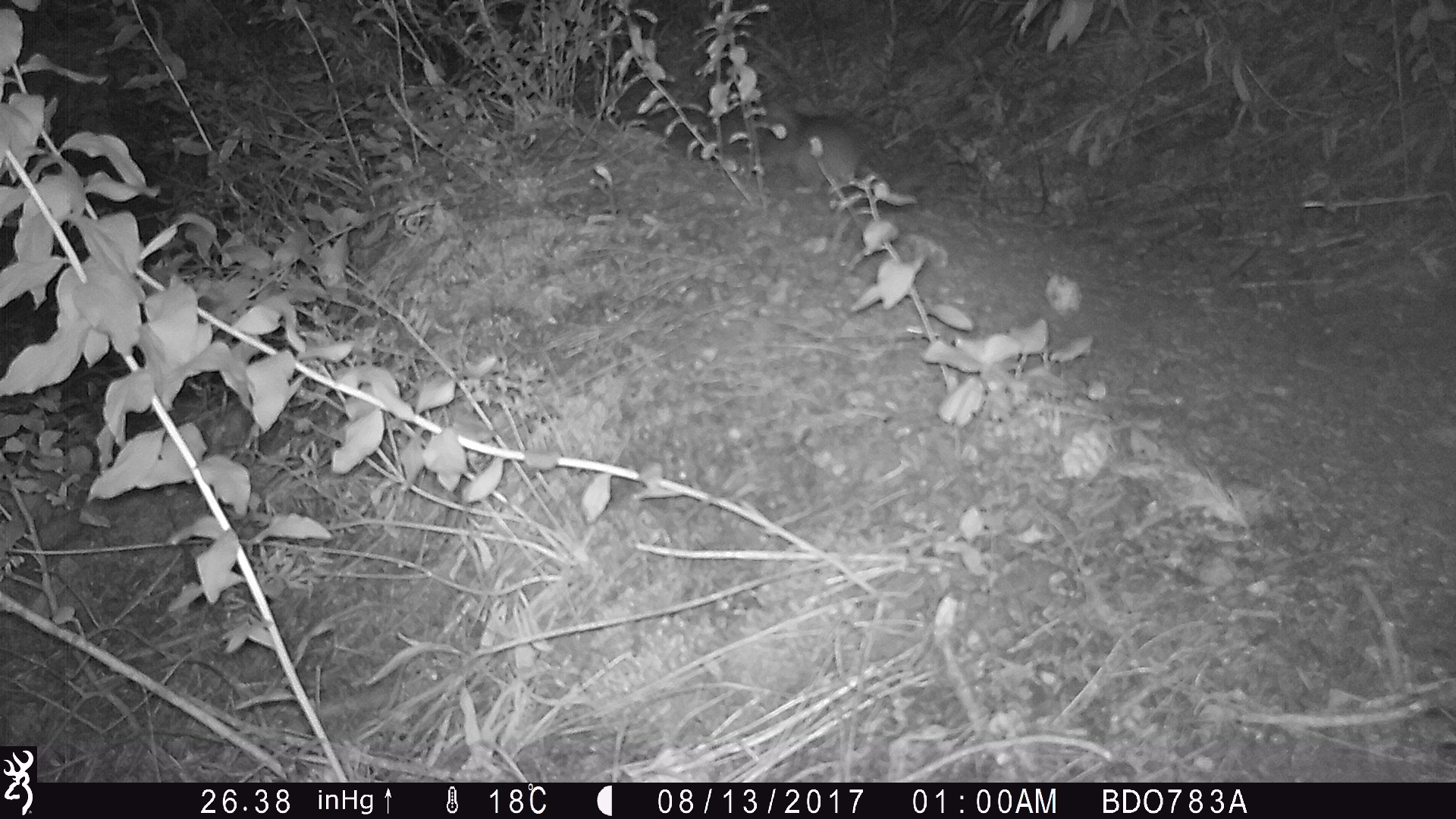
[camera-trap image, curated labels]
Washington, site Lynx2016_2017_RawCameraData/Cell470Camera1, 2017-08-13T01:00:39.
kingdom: Animalia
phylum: Chordata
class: Mammalia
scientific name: Mammalia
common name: small mammal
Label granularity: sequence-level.